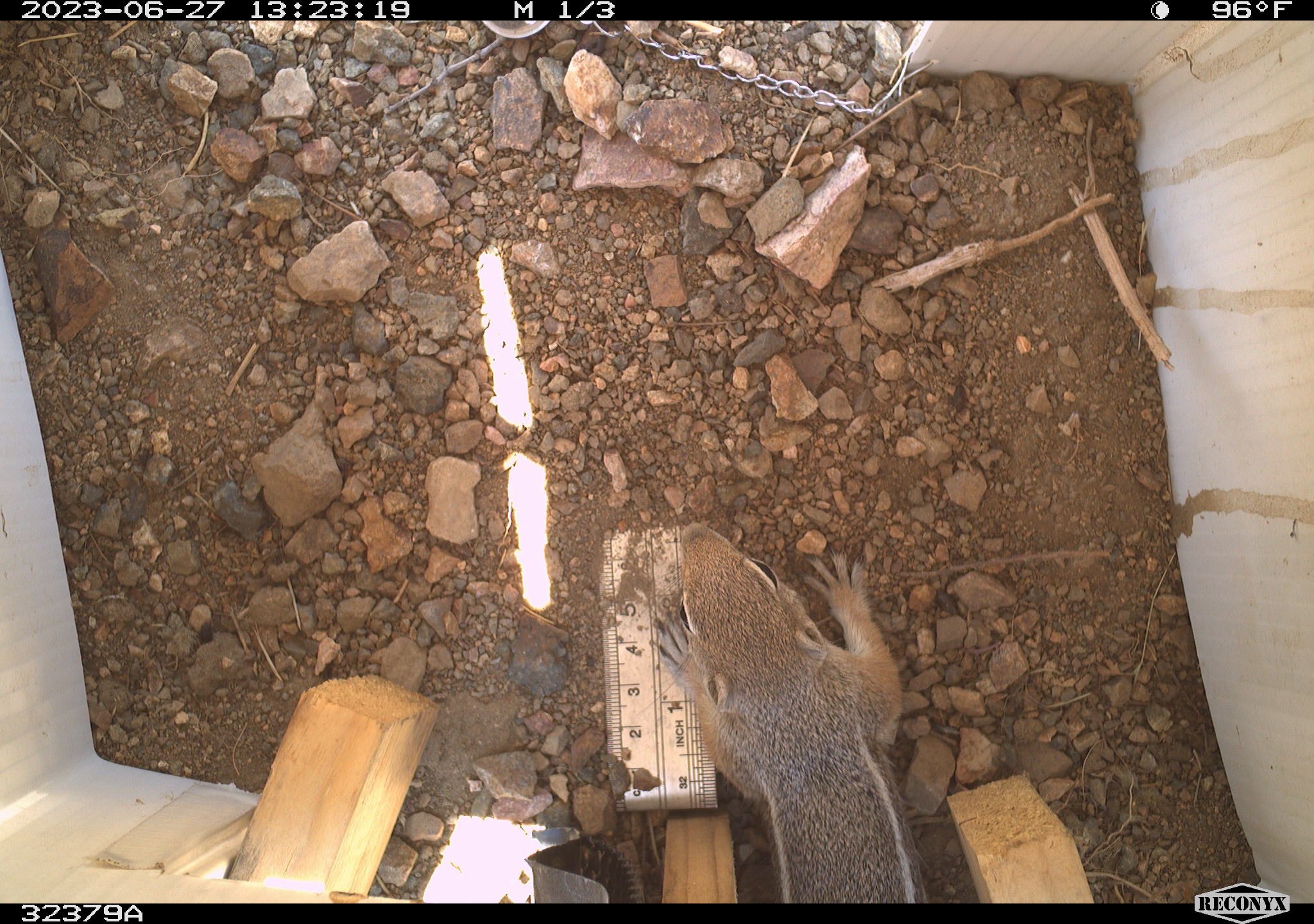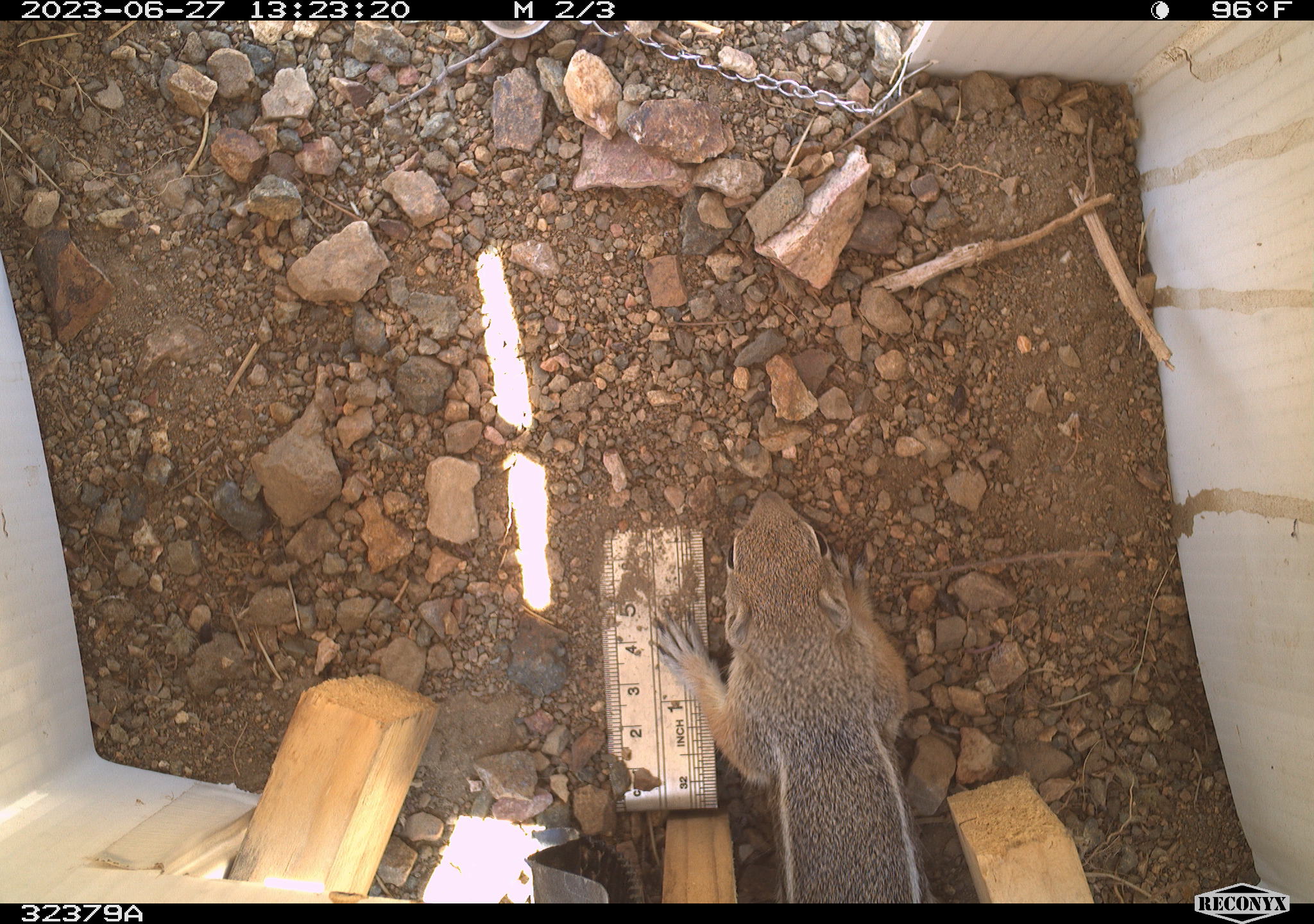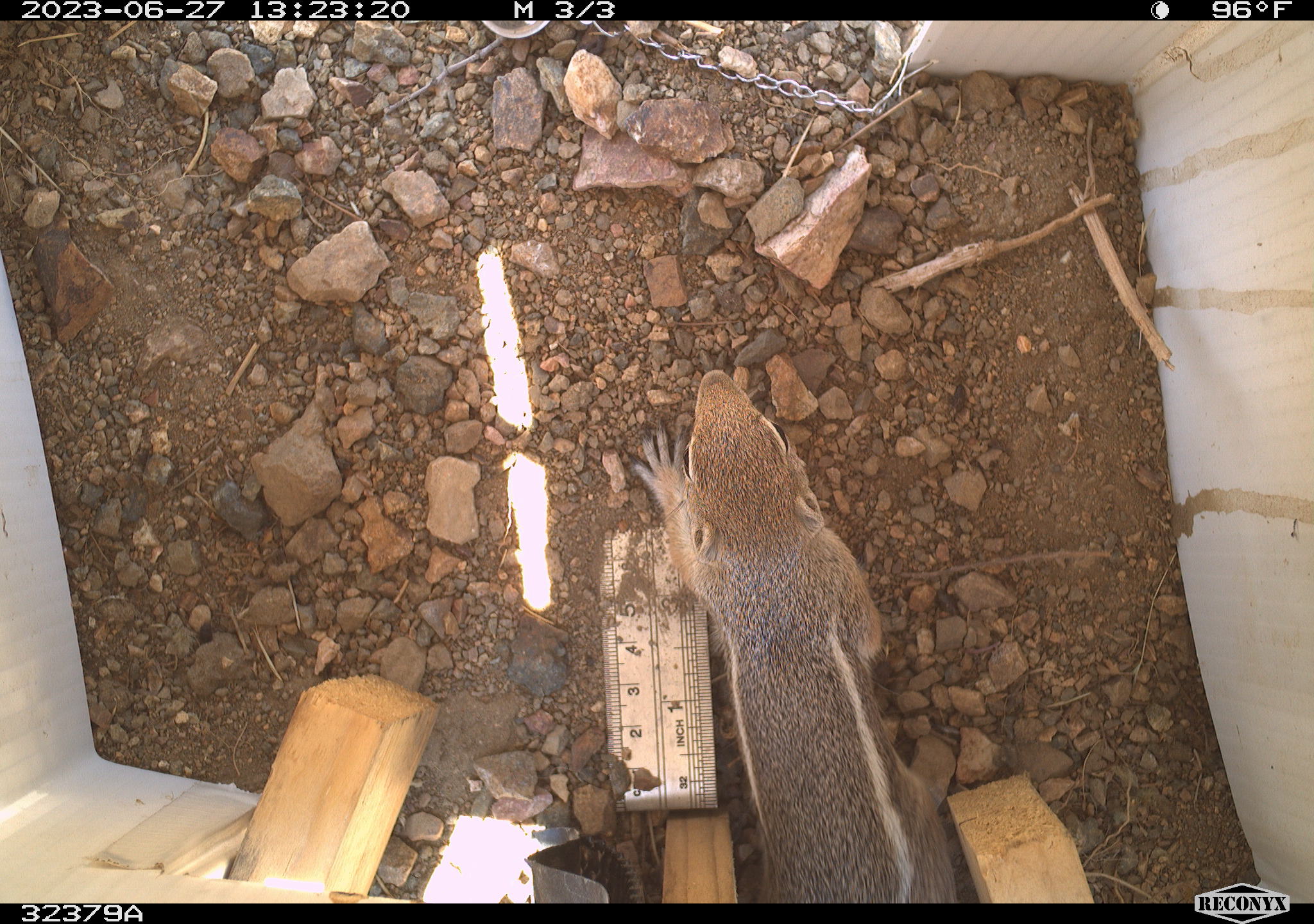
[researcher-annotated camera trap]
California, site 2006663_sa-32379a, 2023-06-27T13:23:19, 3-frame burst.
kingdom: Animalia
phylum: Chordata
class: Mammalia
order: Rodentia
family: Sciuridae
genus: Ammospermophilus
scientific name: Ammospermophilus leucurus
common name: white-tailed antelope squirrel